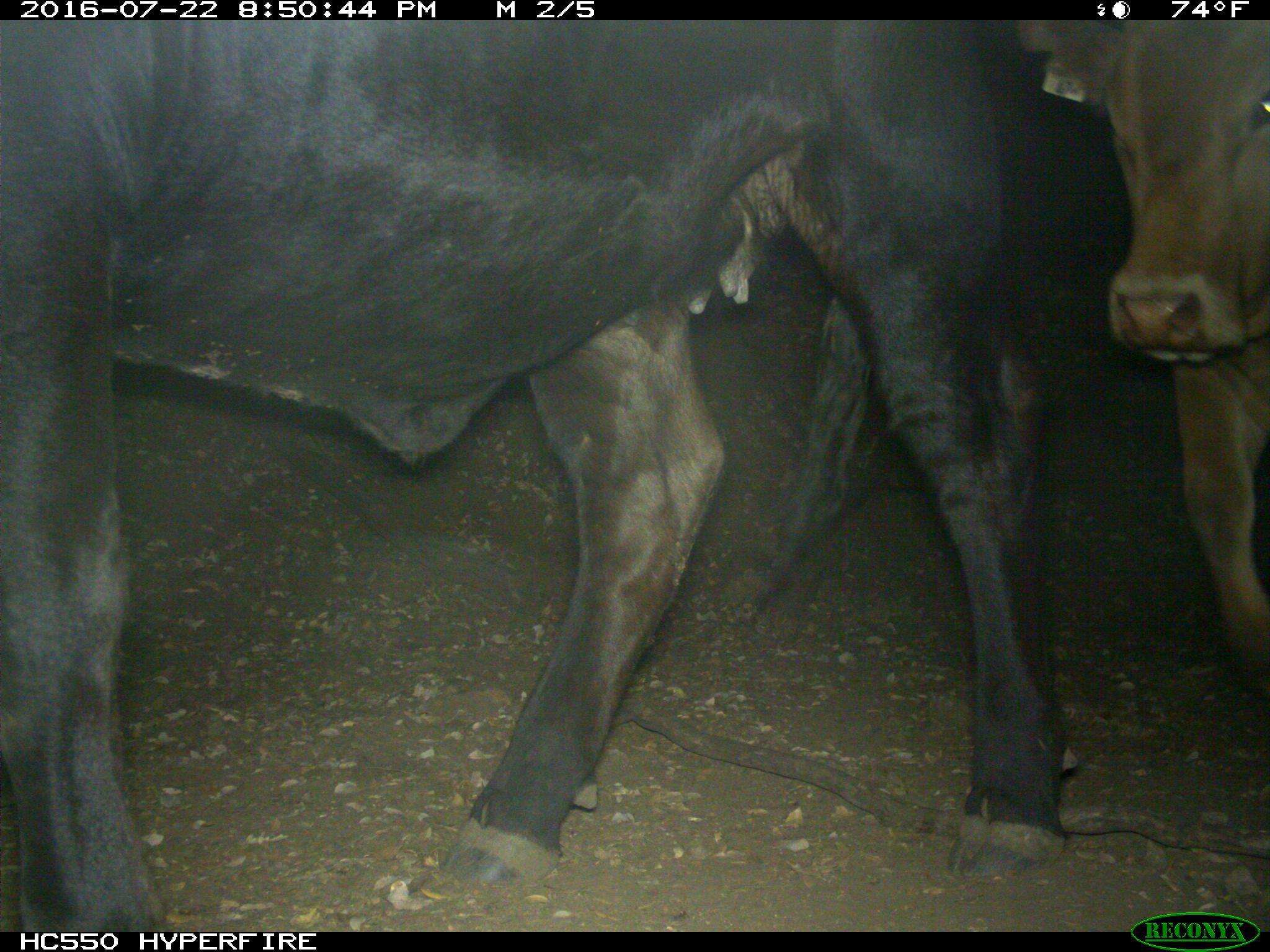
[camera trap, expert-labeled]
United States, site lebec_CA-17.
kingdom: Animalia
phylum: Chordata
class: Mammalia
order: Artiodactyla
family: Bovidae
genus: Bos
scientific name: Bos taurus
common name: domestic cow